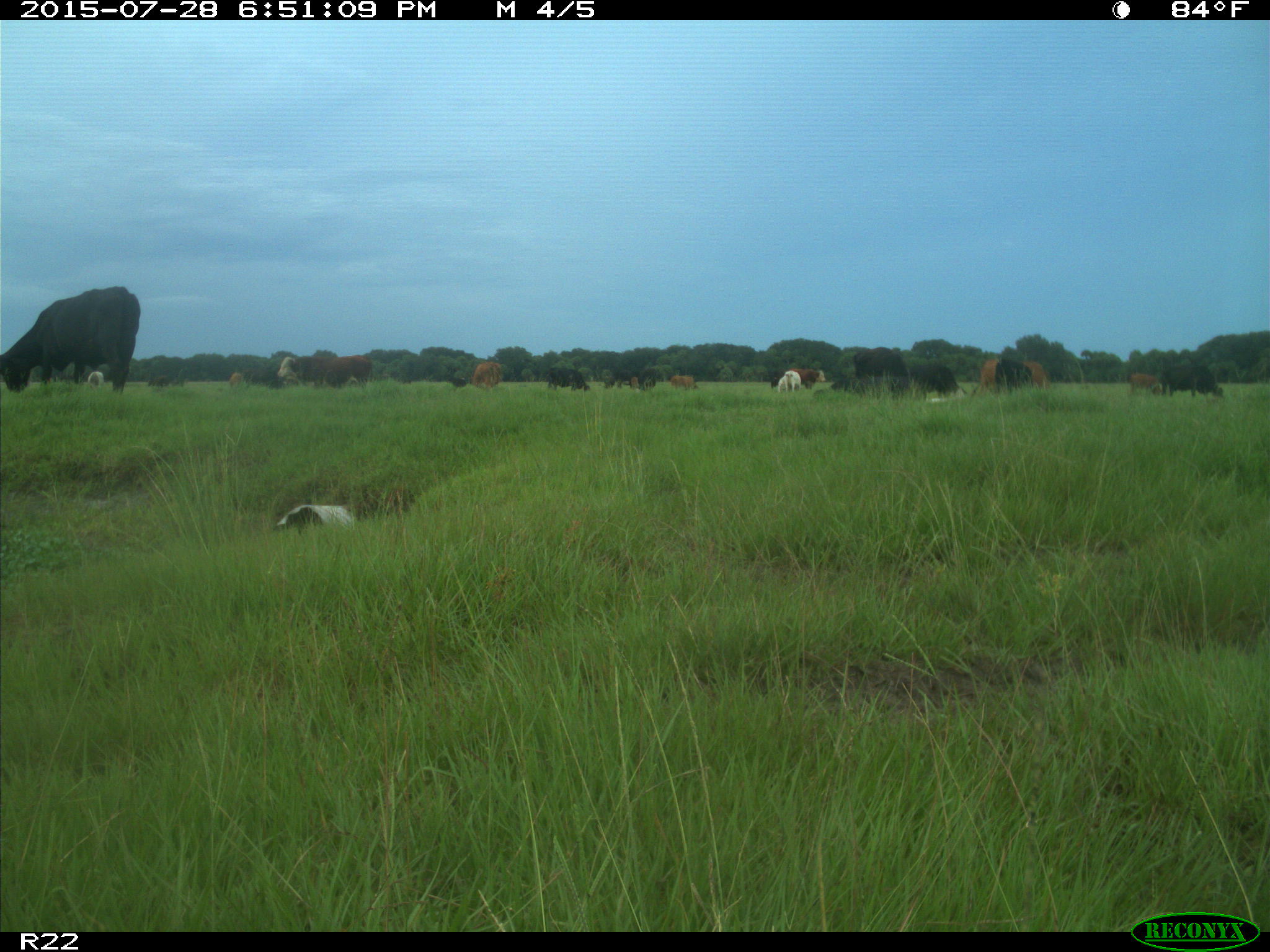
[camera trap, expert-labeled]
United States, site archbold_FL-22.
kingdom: Animalia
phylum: Chordata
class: Mammalia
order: Artiodactyla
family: Bovidae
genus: Bos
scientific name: Bos taurus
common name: domestic cow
Bos taurus (domestic cow).